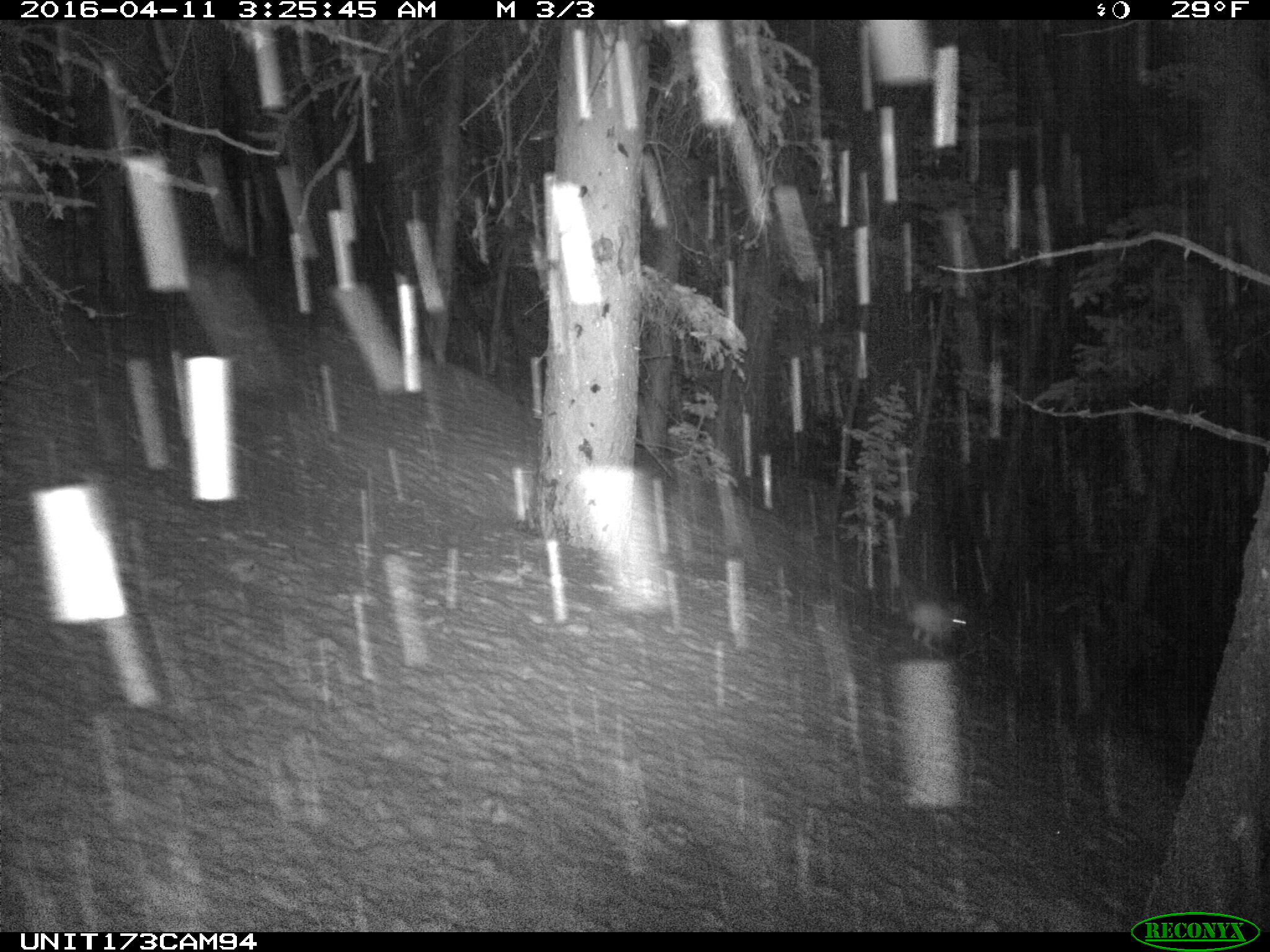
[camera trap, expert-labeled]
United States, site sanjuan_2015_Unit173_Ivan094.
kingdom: Animalia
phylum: Chordata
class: Mammalia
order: Lagomorpha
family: Leporidae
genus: Lepus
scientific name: Lepus americanus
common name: snowshoe hare